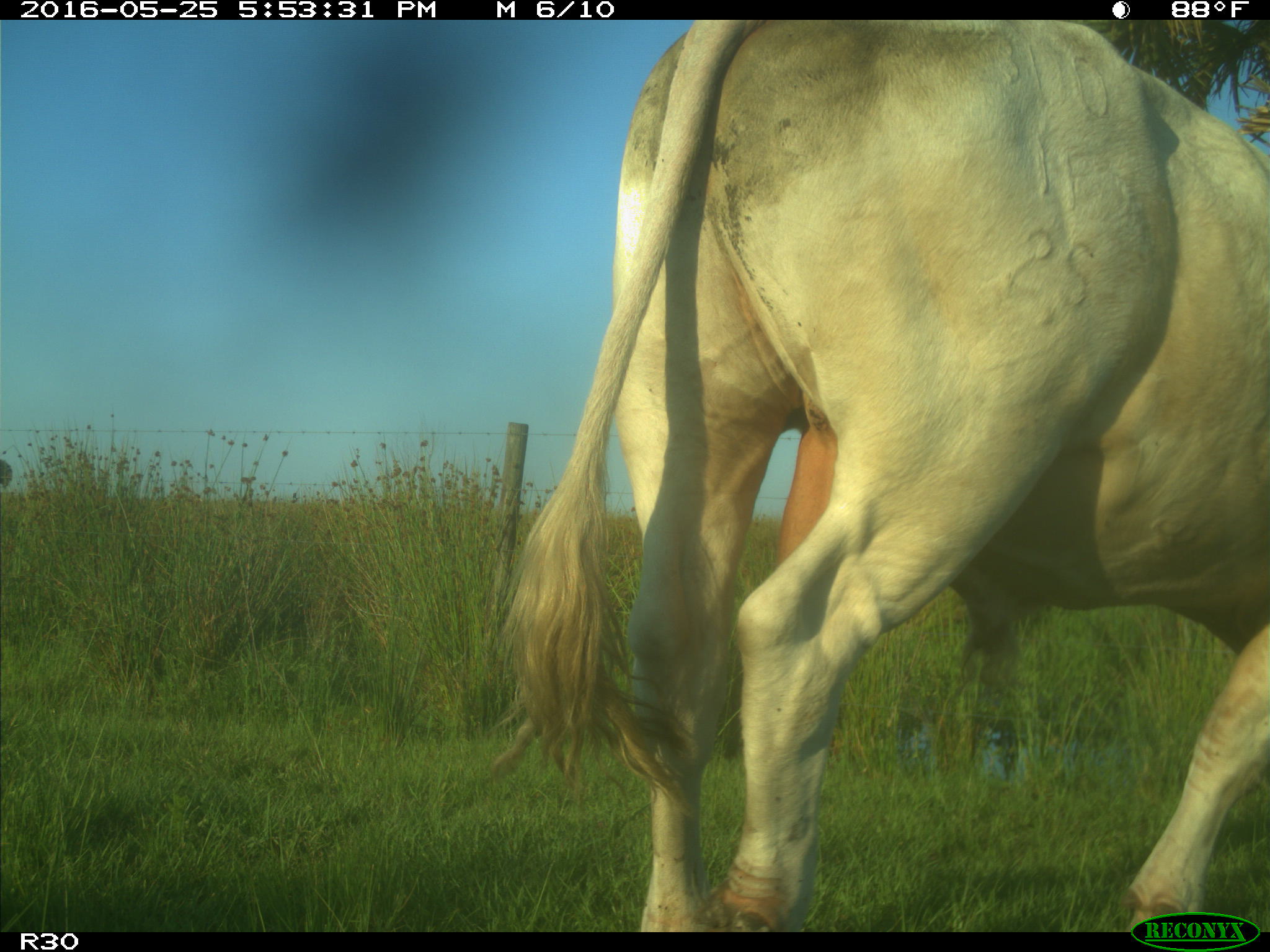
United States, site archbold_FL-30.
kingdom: Animalia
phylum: Chordata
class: Mammalia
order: Artiodactyla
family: Bovidae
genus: Bos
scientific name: Bos taurus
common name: domestic cow